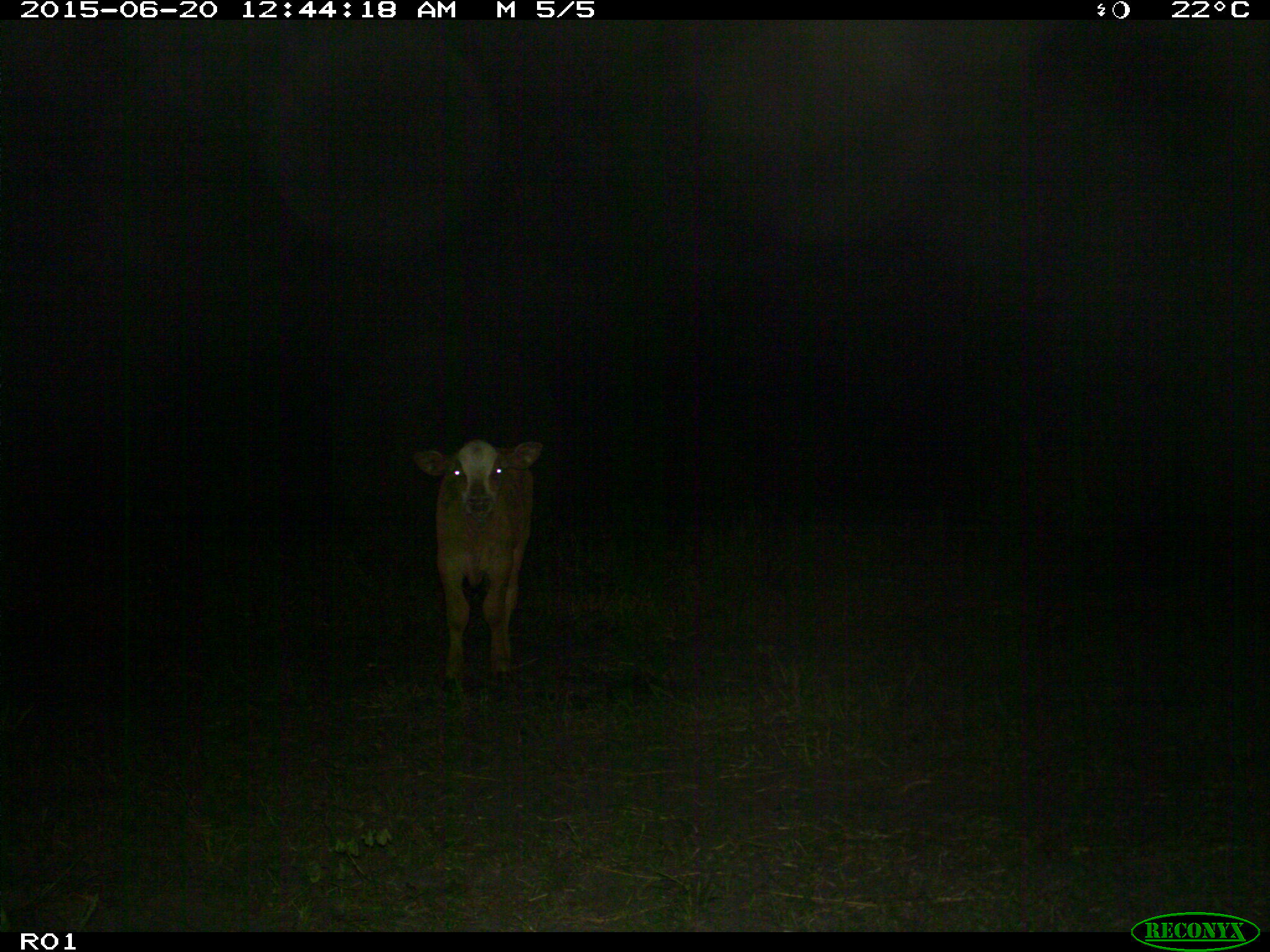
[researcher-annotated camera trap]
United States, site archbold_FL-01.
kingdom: Animalia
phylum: Chordata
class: Mammalia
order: Artiodactyla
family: Bovidae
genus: Bos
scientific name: Bos taurus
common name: domestic cow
Bos taurus (domestic cow).